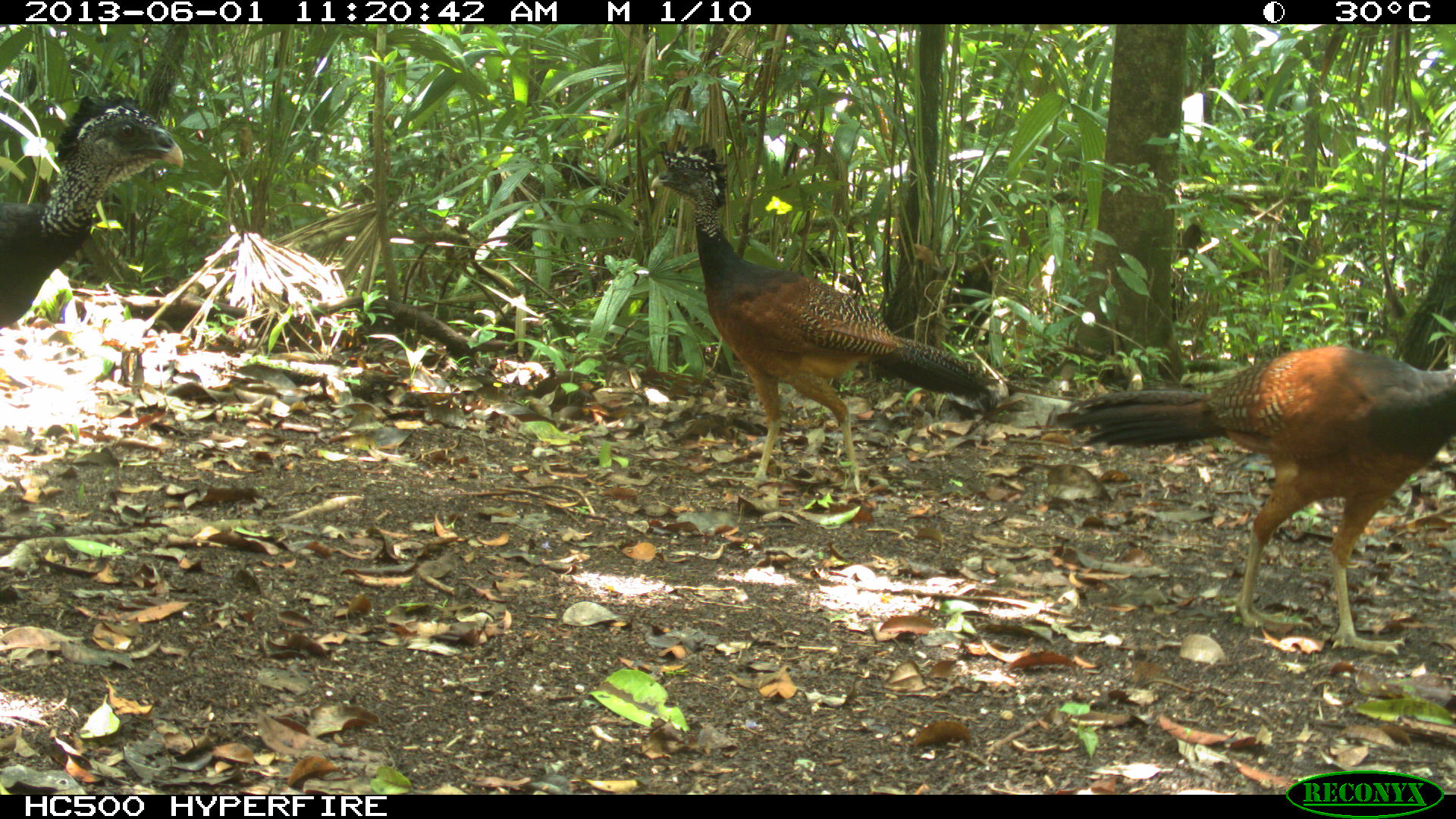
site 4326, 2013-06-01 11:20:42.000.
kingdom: Animalia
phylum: Chordata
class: Aves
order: Galliformes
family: Cracidae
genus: Crax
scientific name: Crax rubra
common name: great curassow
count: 3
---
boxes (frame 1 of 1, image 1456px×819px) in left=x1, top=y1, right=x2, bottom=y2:
crax rubra: left=1052, top=343, right=1453, bottom=655; left=649, top=138, right=998, bottom=491; left=0, top=89, right=184, bottom=329